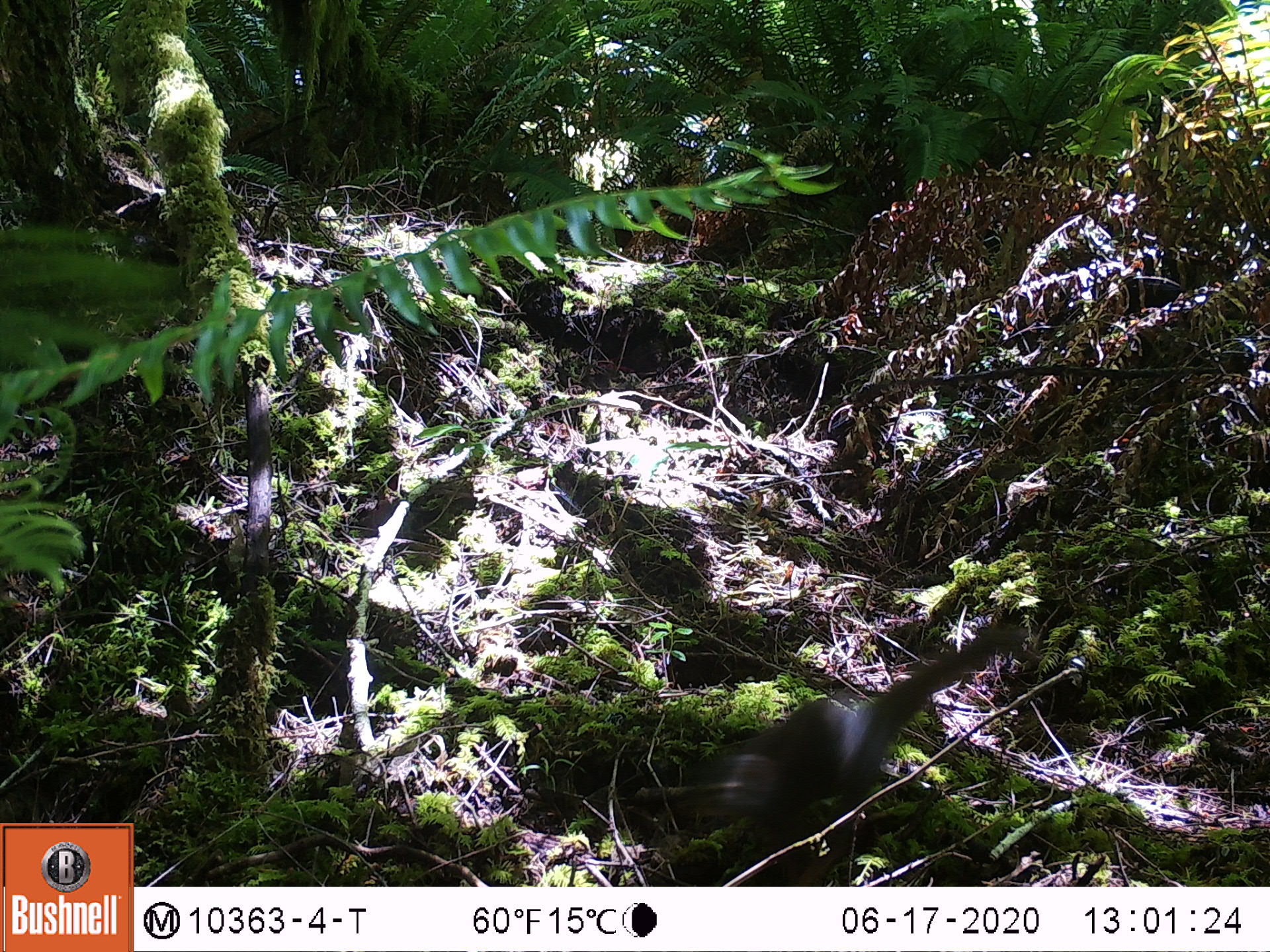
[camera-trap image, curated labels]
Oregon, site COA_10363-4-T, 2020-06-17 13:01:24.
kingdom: Animalia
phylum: Chordata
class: Mammalia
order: Rodentia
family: Sciuridae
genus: Tamiasciurus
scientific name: Tamiasciurus douglasii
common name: douglas squirrel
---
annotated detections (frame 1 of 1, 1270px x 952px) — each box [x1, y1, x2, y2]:
douglas squirrel: [676, 635, 1009, 835]